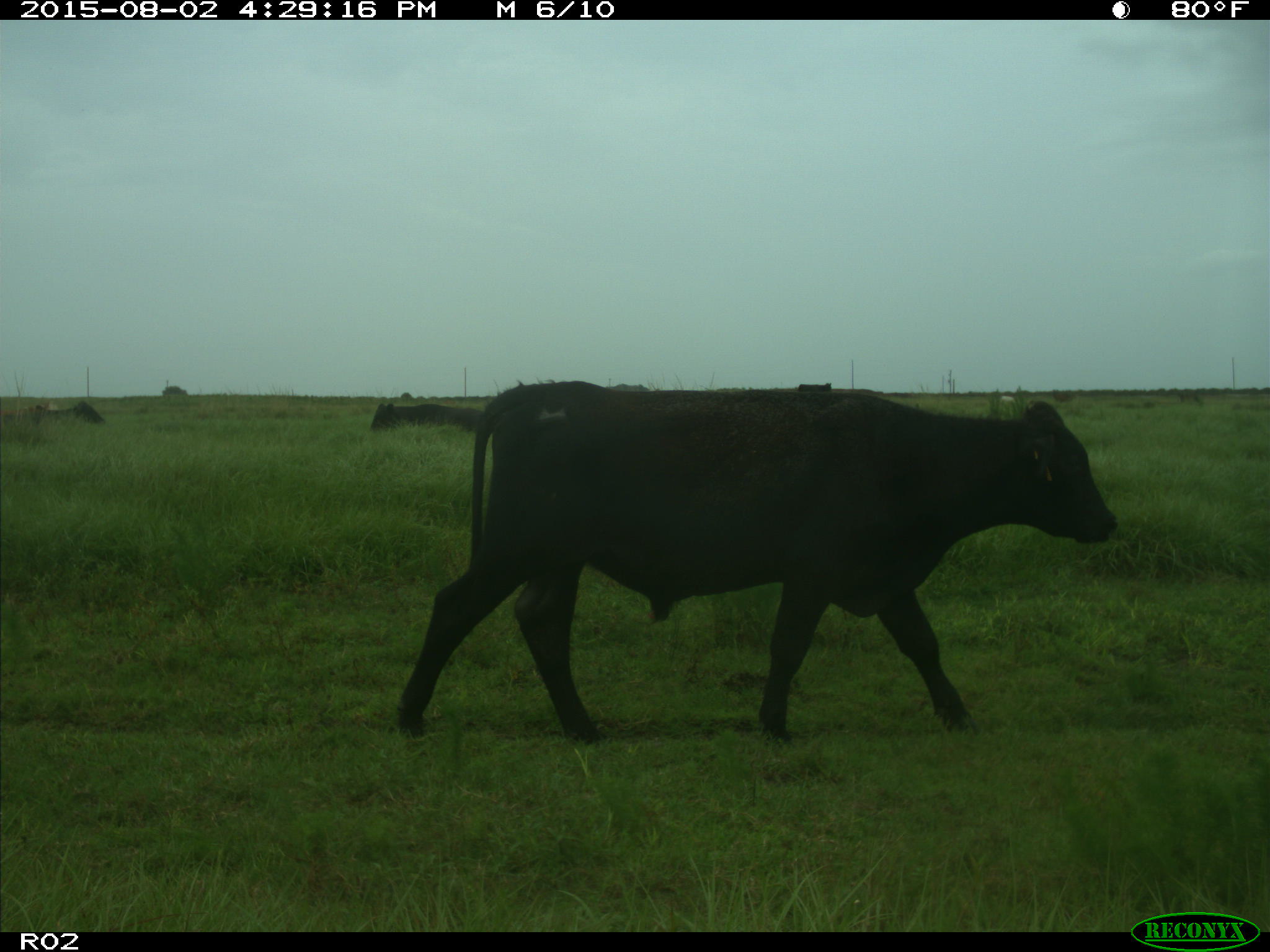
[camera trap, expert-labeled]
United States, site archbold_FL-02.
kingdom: Animalia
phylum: Chordata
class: Mammalia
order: Artiodactyla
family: Bovidae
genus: Bos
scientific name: Bos taurus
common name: domestic cow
Bos taurus (domestic cow).